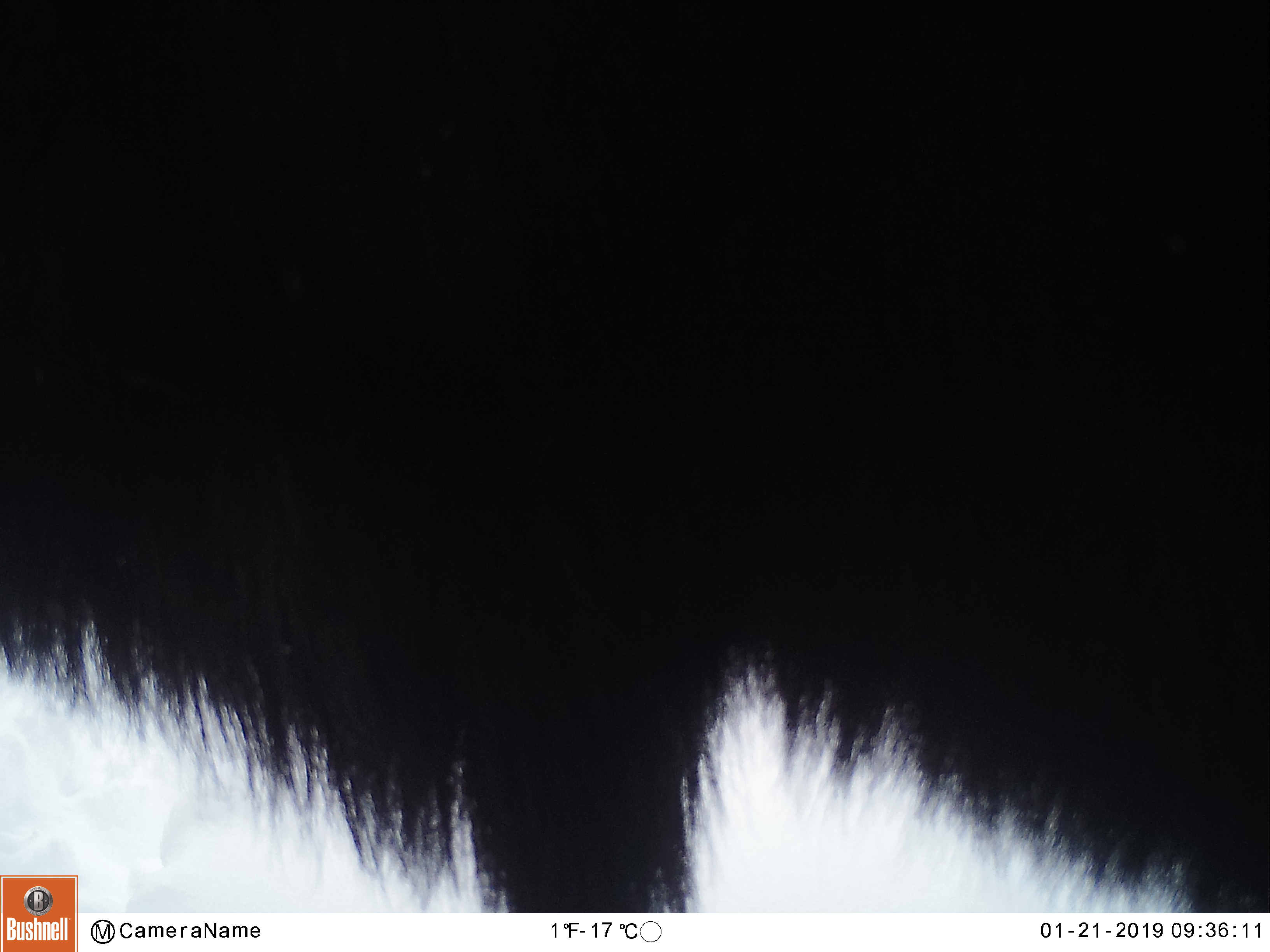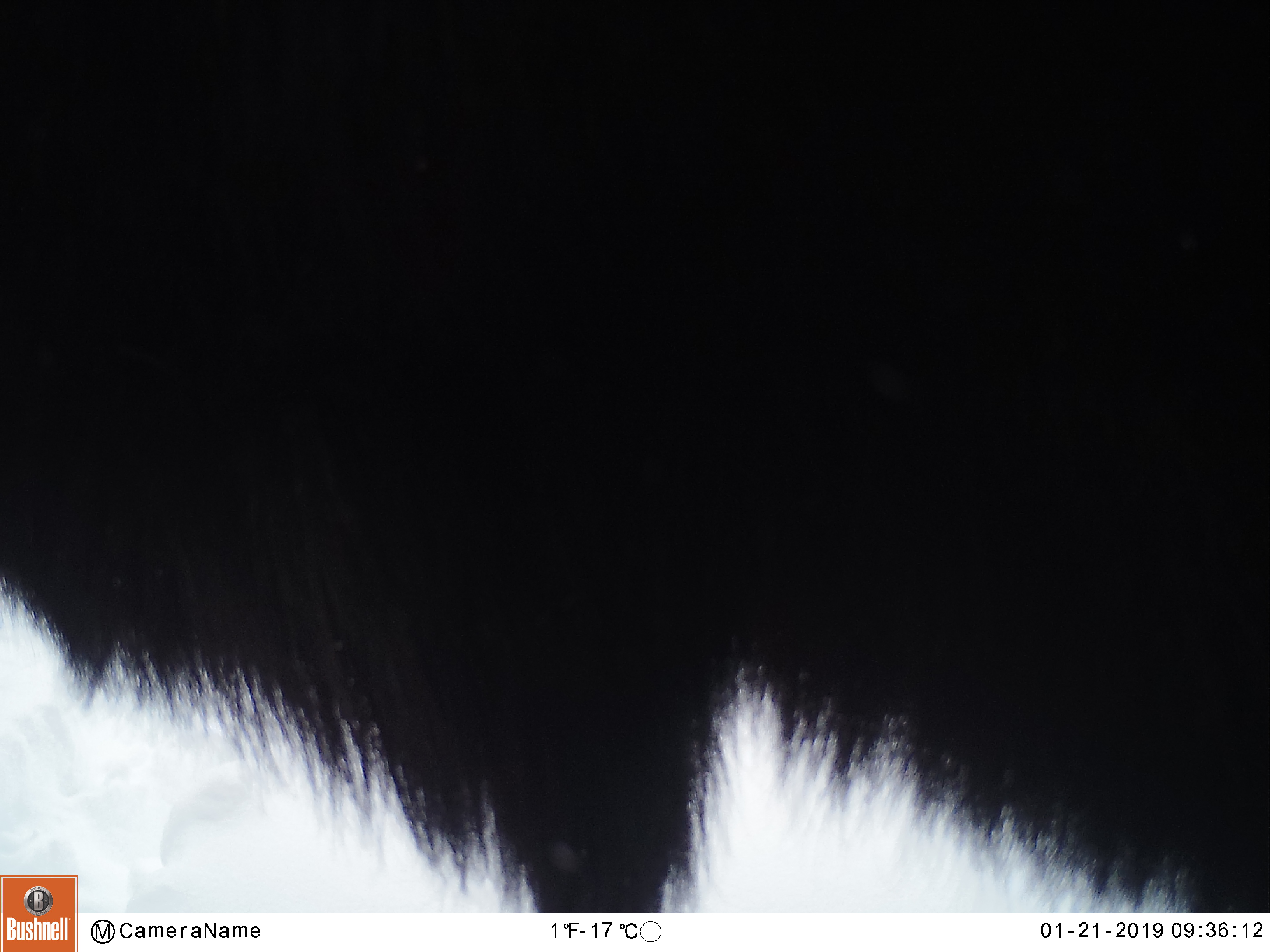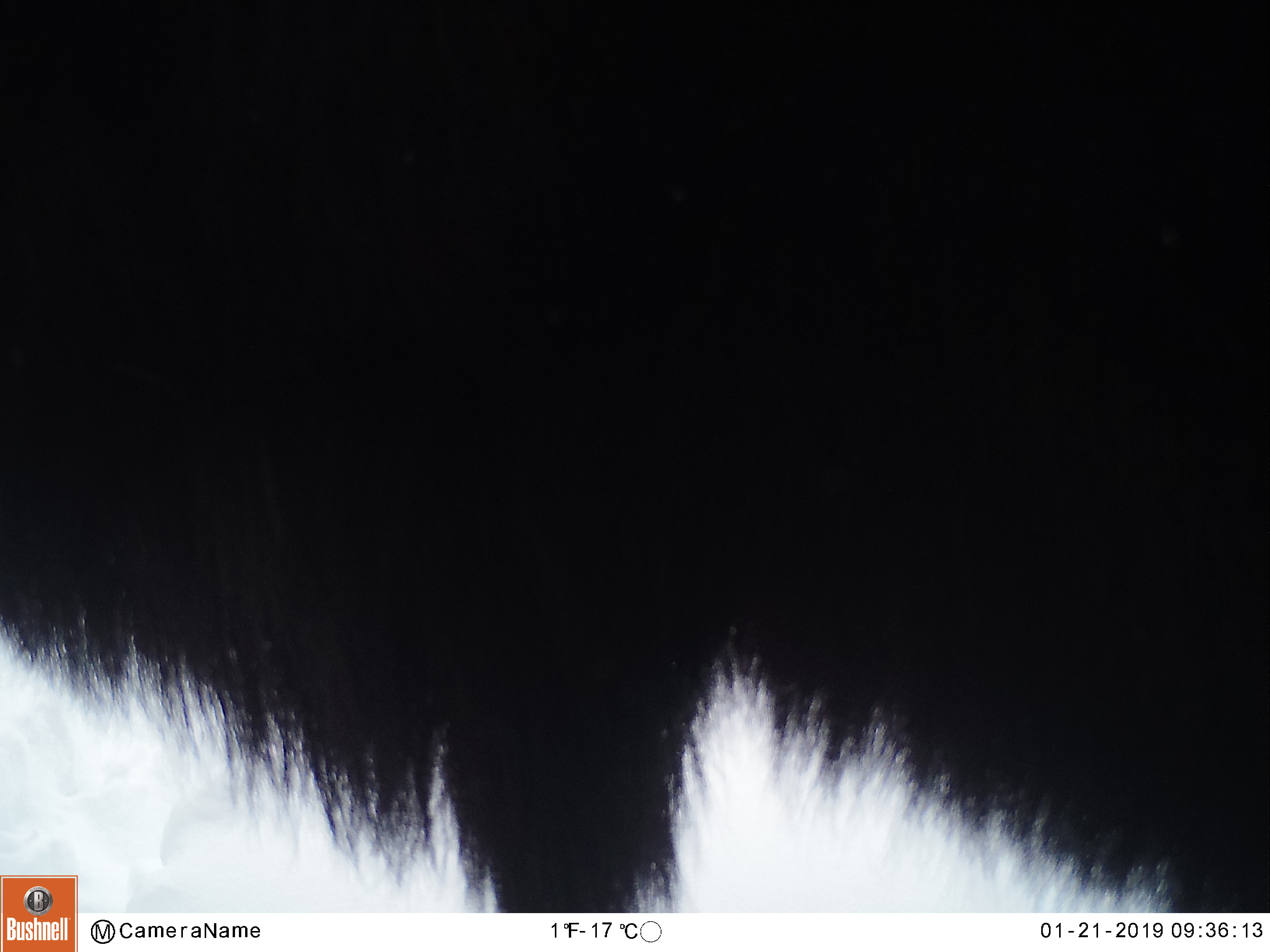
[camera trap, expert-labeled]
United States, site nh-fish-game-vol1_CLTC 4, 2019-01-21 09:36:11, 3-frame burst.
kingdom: Animalia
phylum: Chordata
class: Mammalia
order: Artiodactyla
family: Cervidae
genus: Alces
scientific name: Alces alces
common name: moose